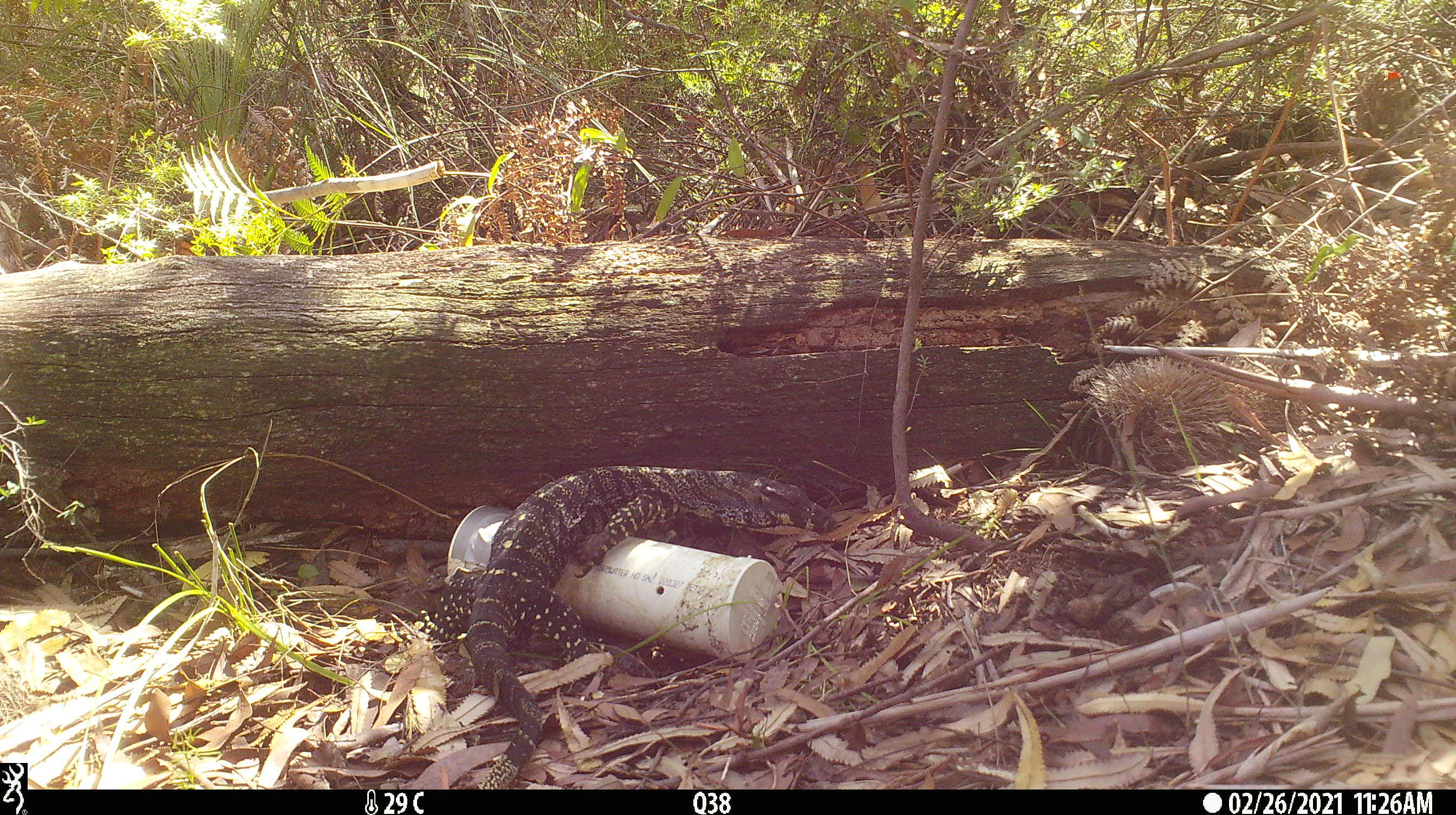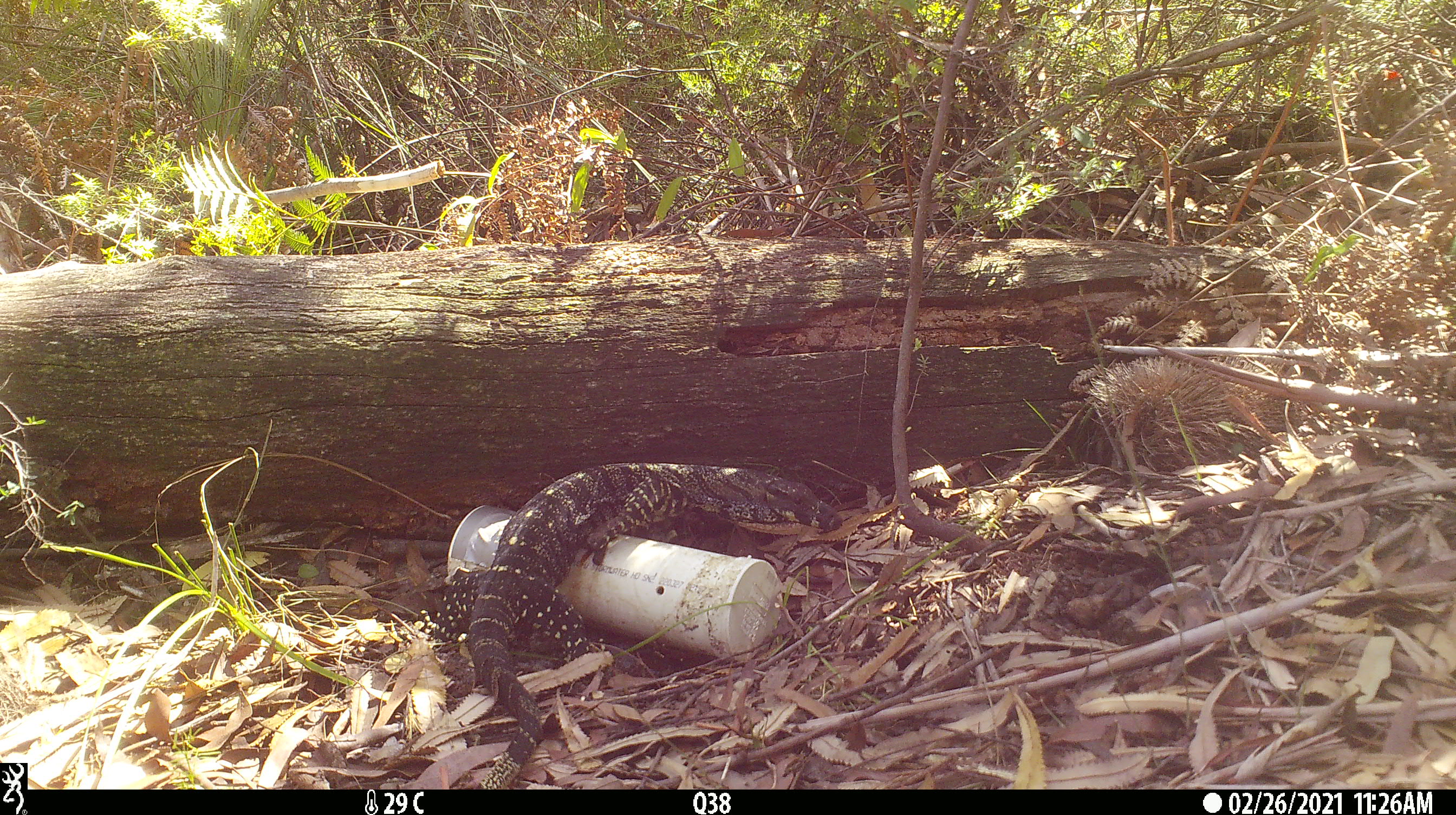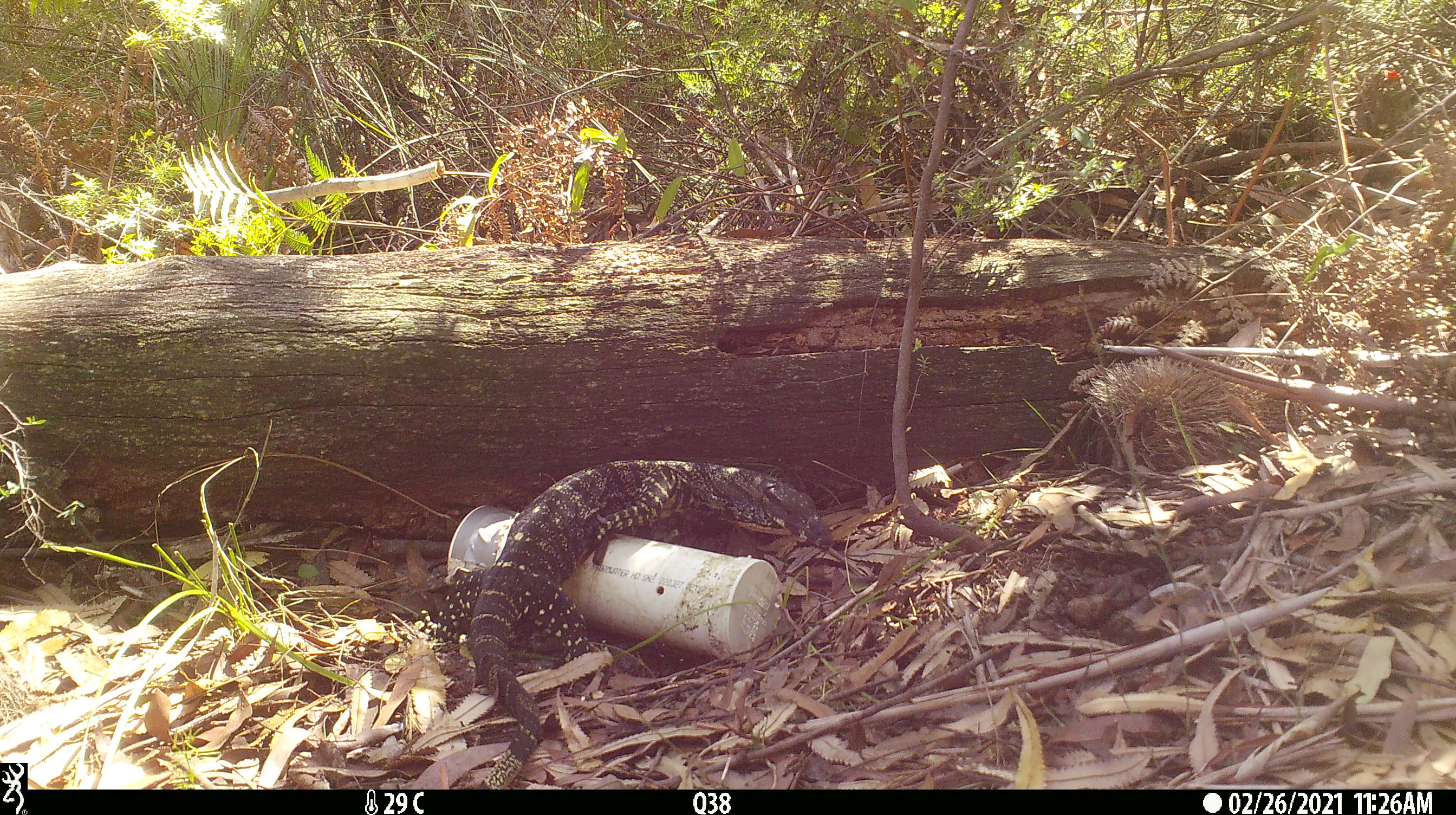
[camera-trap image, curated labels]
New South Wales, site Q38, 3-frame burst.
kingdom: Animalia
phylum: Chordata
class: Reptilia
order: Squamata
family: Varanidae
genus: Varanus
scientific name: Varanus varius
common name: lace monitor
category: goanna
Goanna (lace monitor) (Varanus varius).